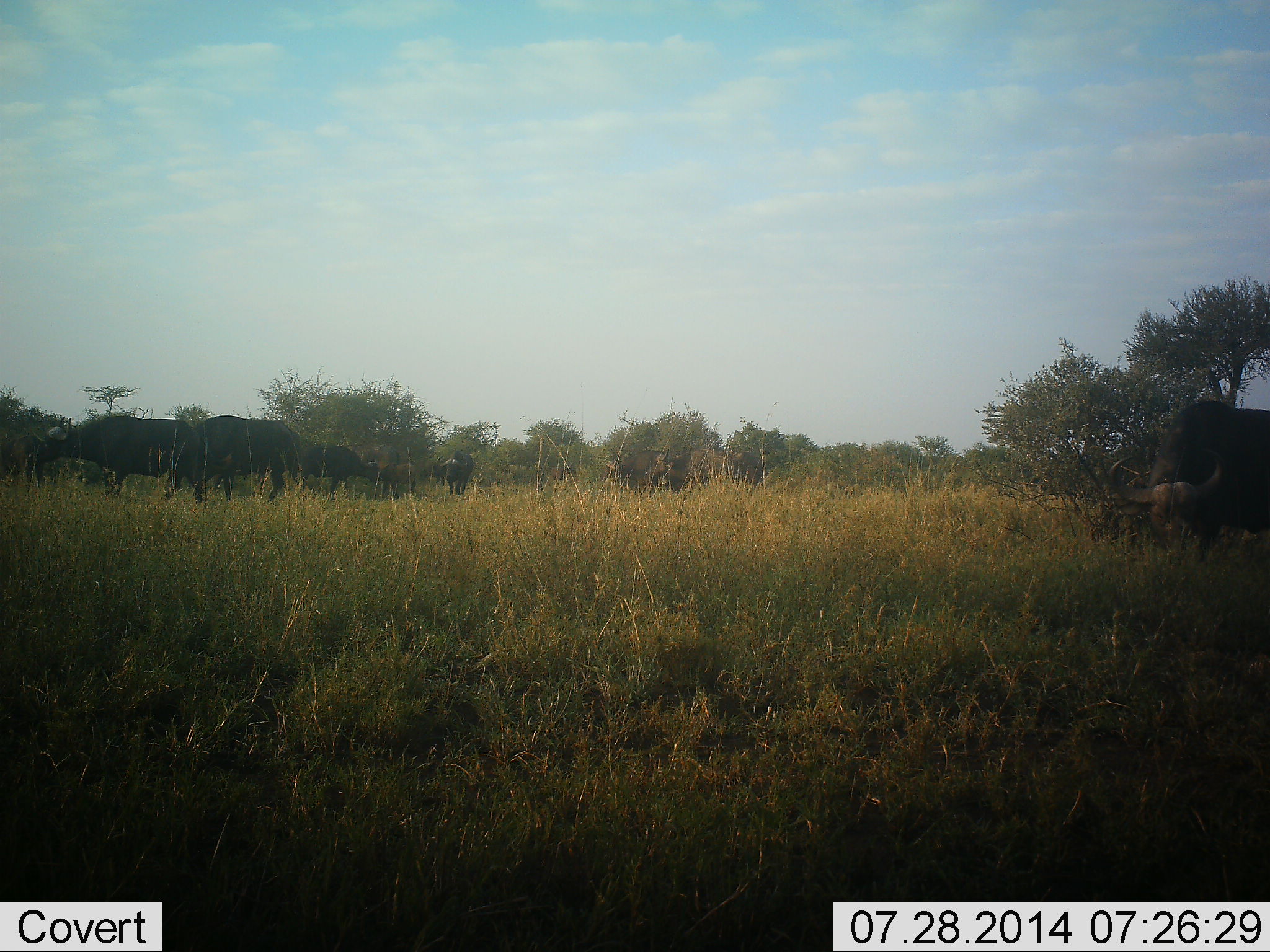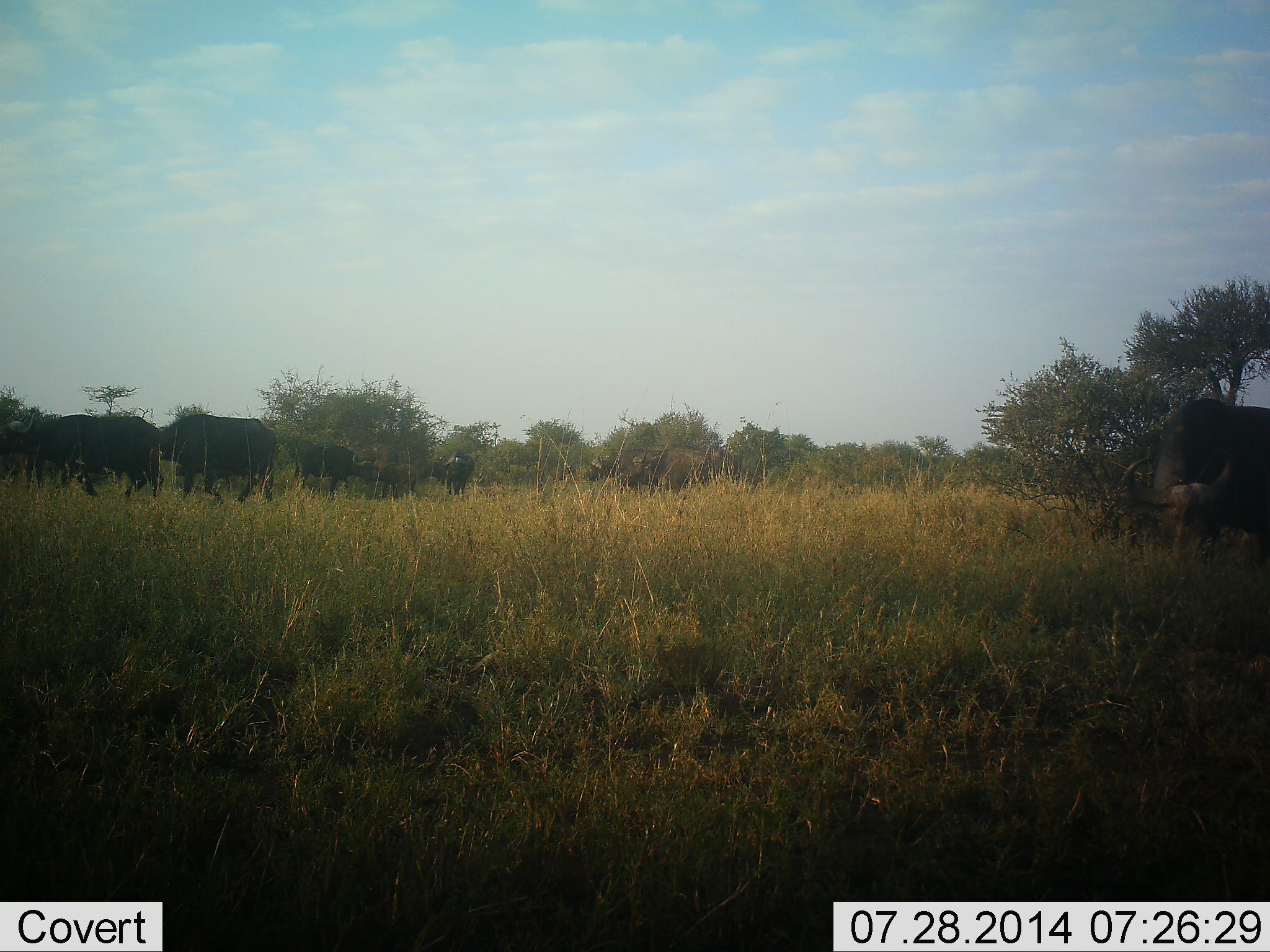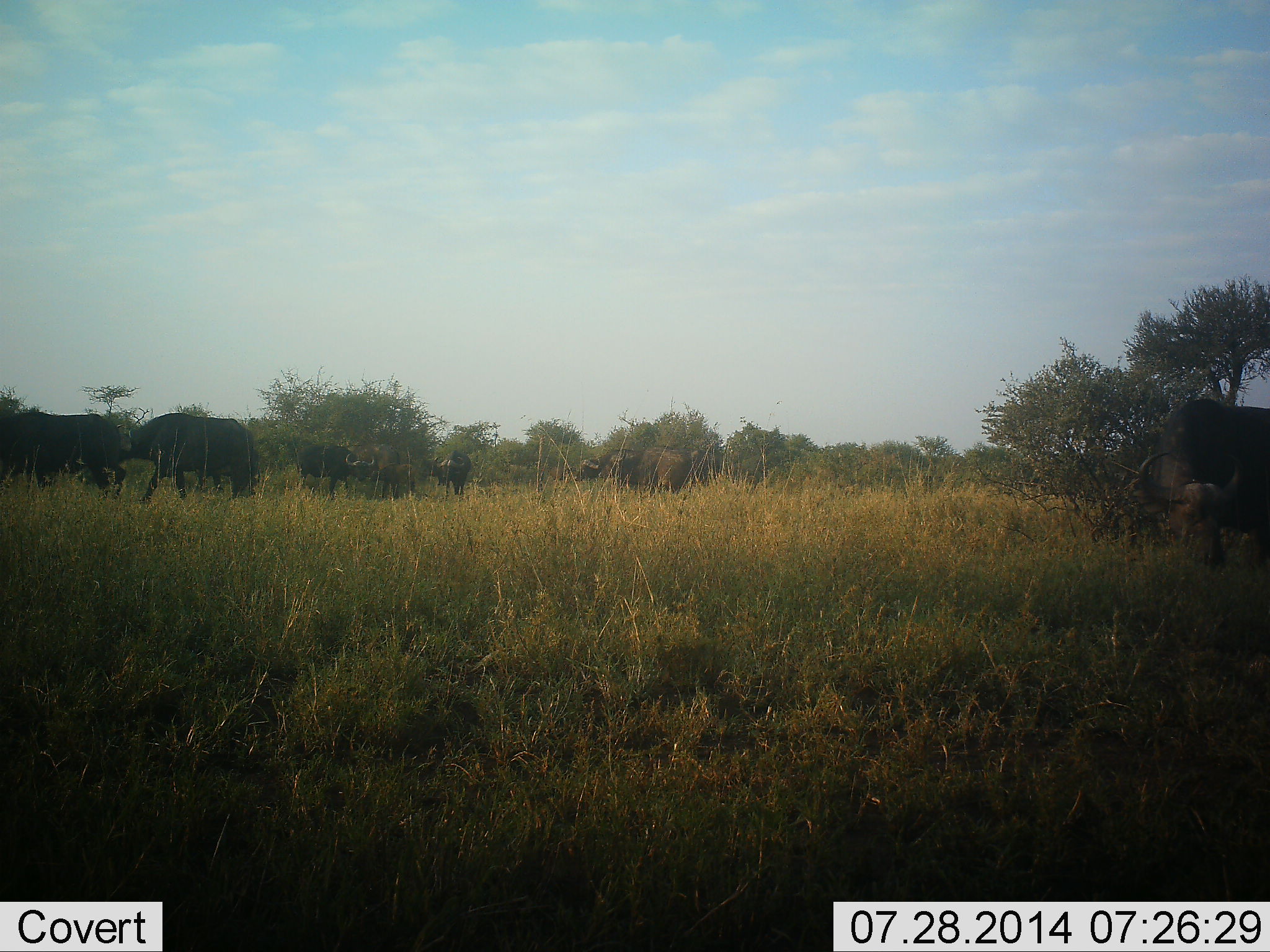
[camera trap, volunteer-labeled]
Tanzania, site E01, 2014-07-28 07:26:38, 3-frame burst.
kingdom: Animalia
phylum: Chordata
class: Mammalia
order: Artiodactyla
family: Bovidae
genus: Syncerus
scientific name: Syncerus caffer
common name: cape buffalo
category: buffalo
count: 11-50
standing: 20%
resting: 0%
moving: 100%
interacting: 0%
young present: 0%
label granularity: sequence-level